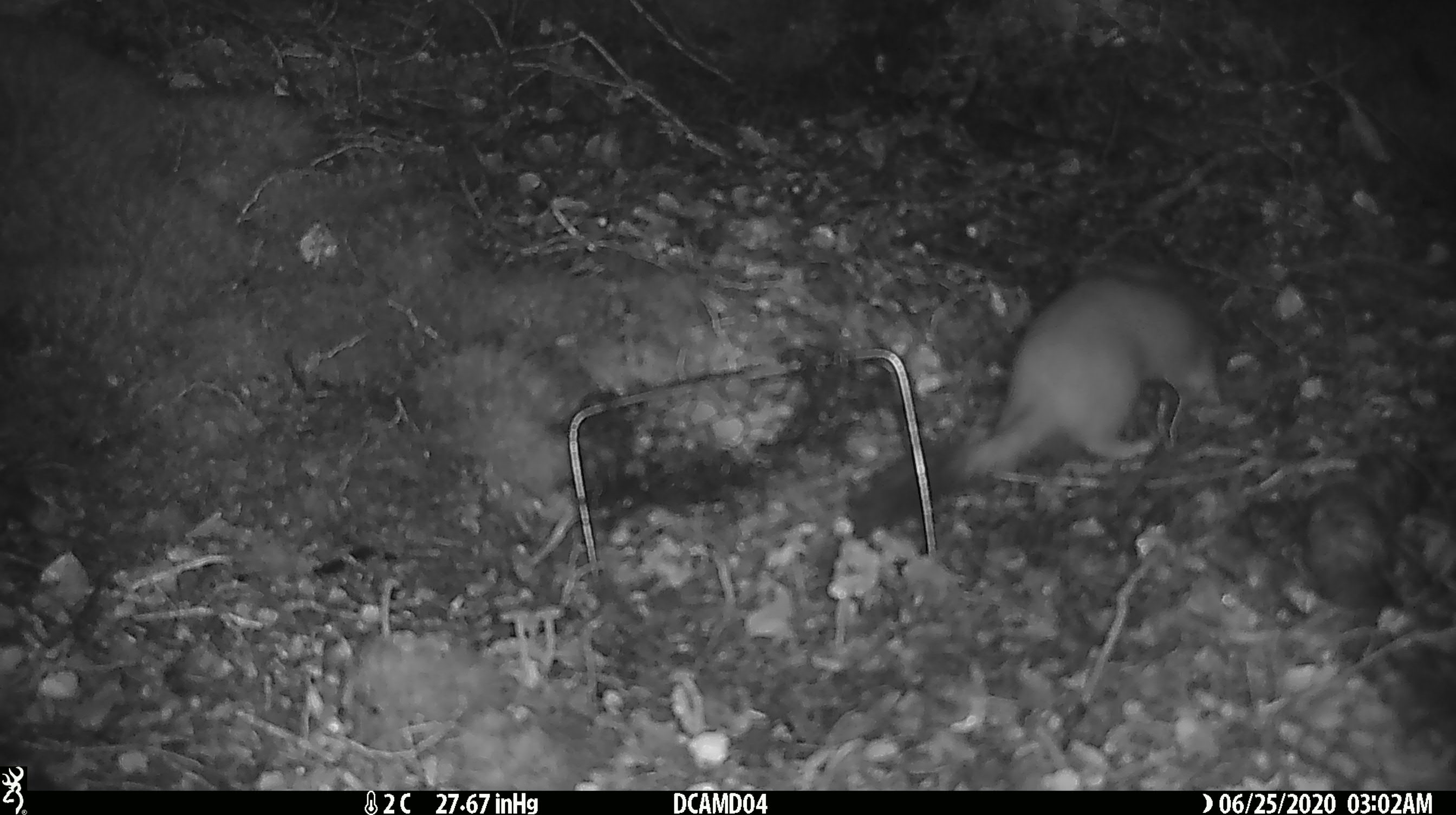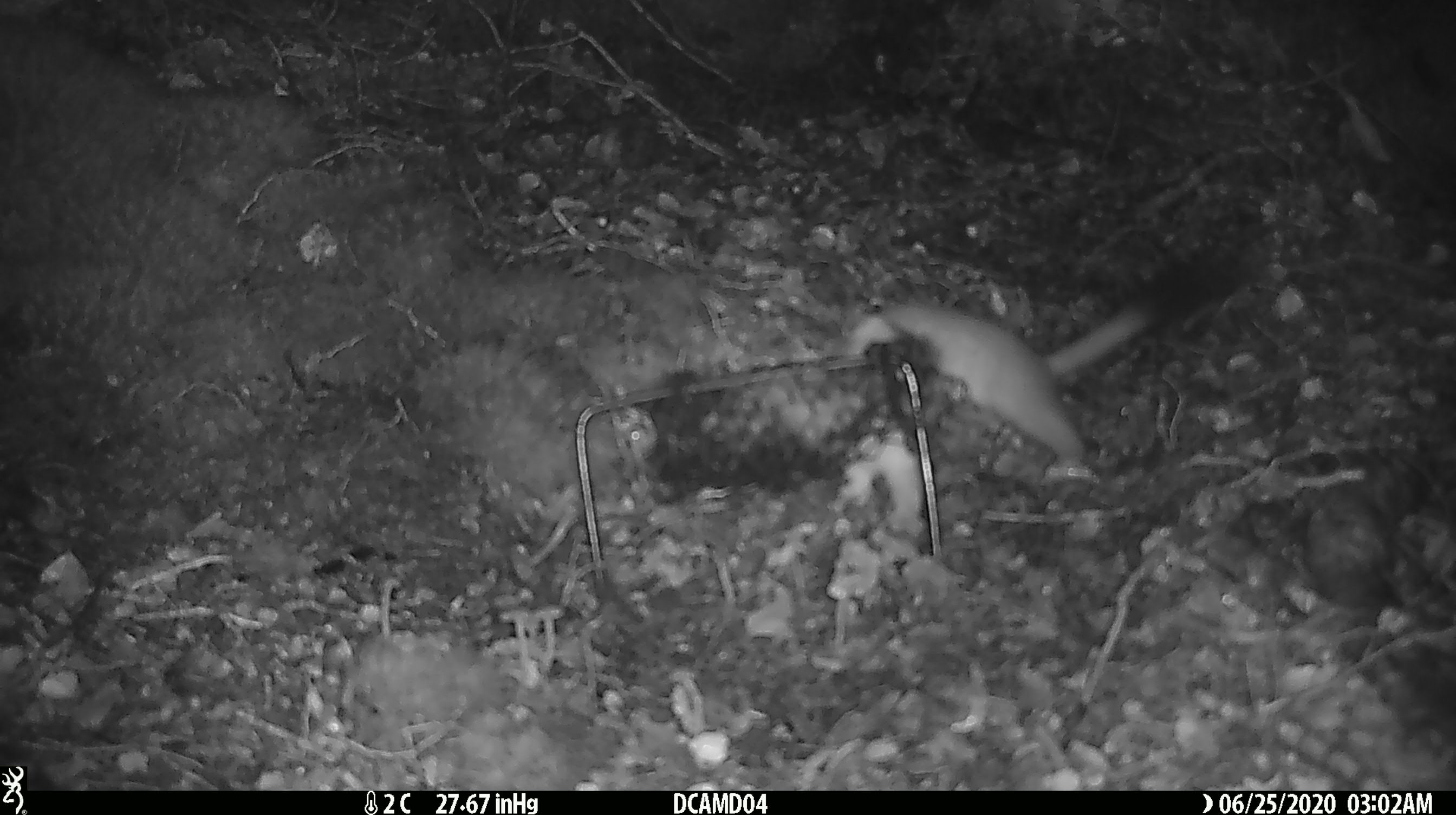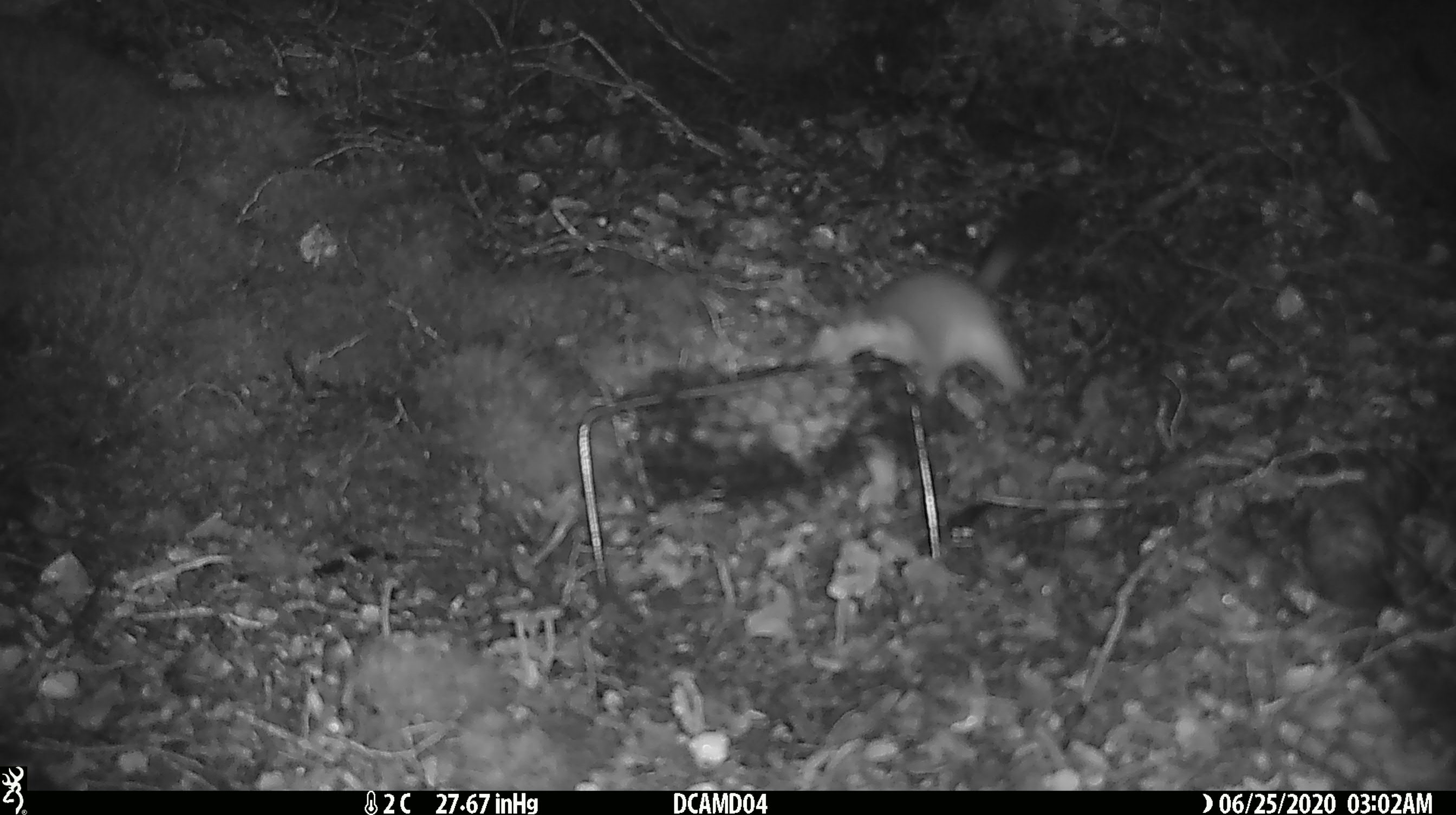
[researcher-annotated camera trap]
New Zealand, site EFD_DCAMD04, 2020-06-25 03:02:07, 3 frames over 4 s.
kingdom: Animalia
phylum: Chordata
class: Mammalia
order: Carnivora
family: Mustelidae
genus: Mustela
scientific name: Mustela erminea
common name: stoat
Stoat (Mustela erminea).